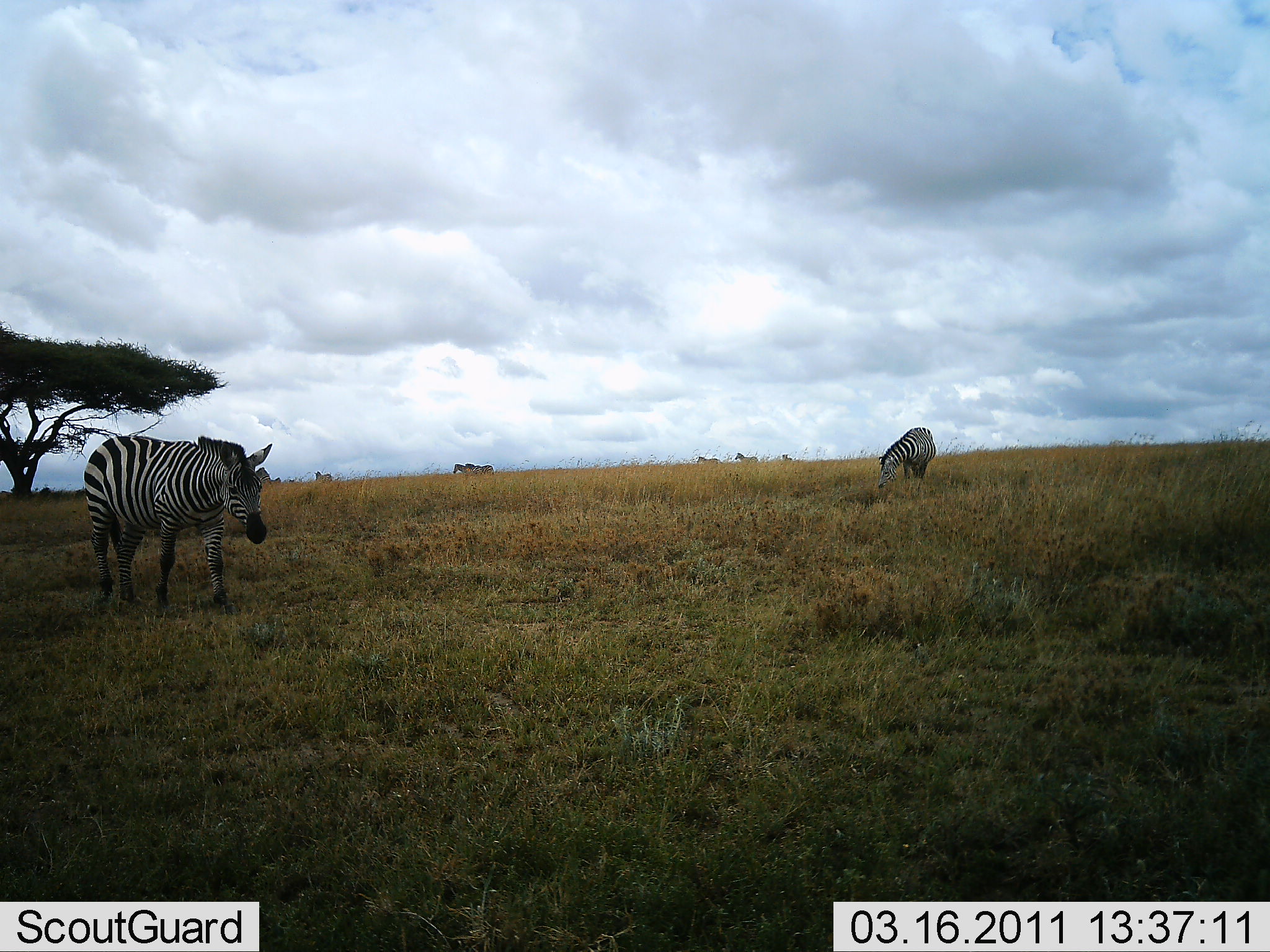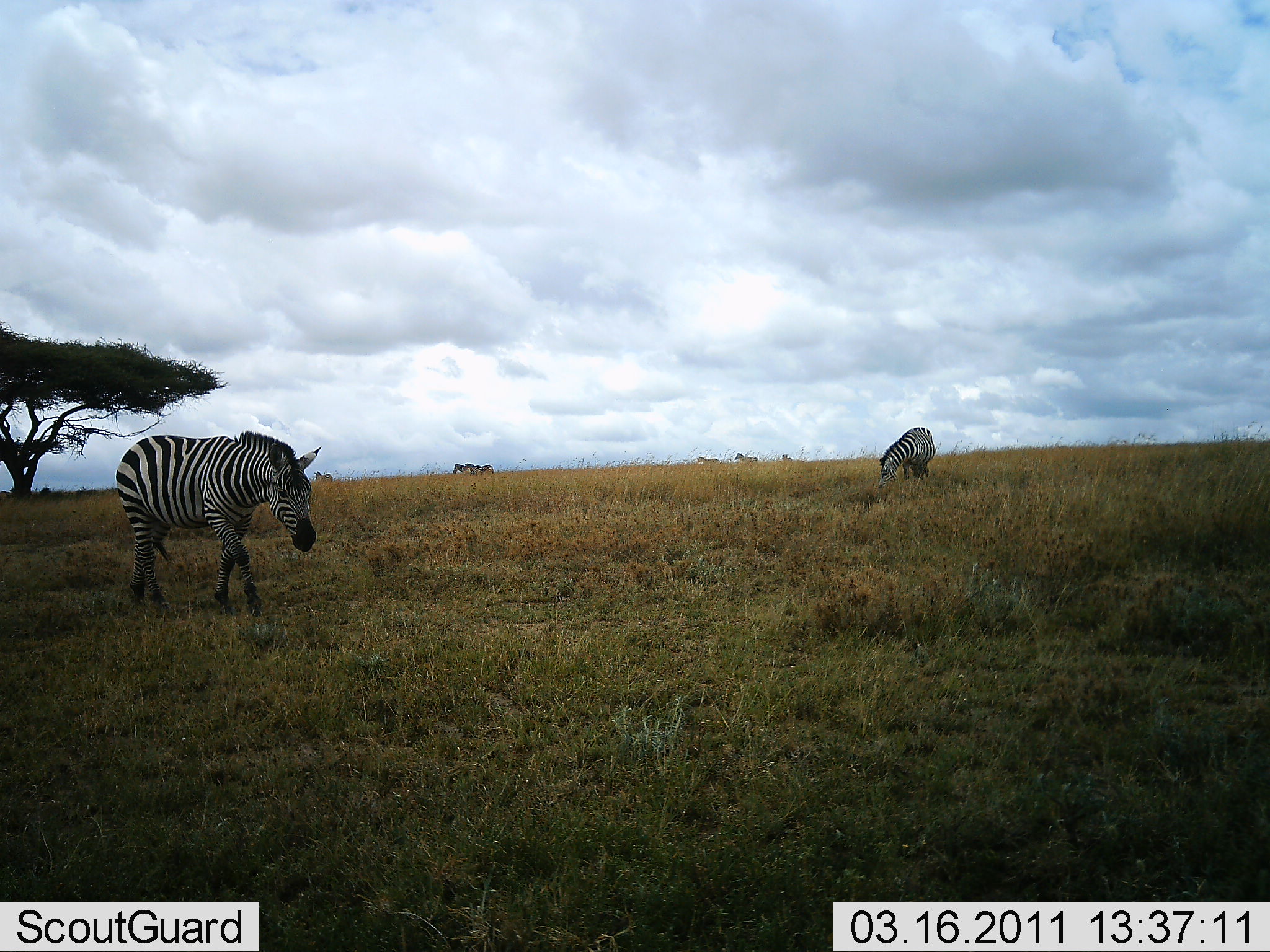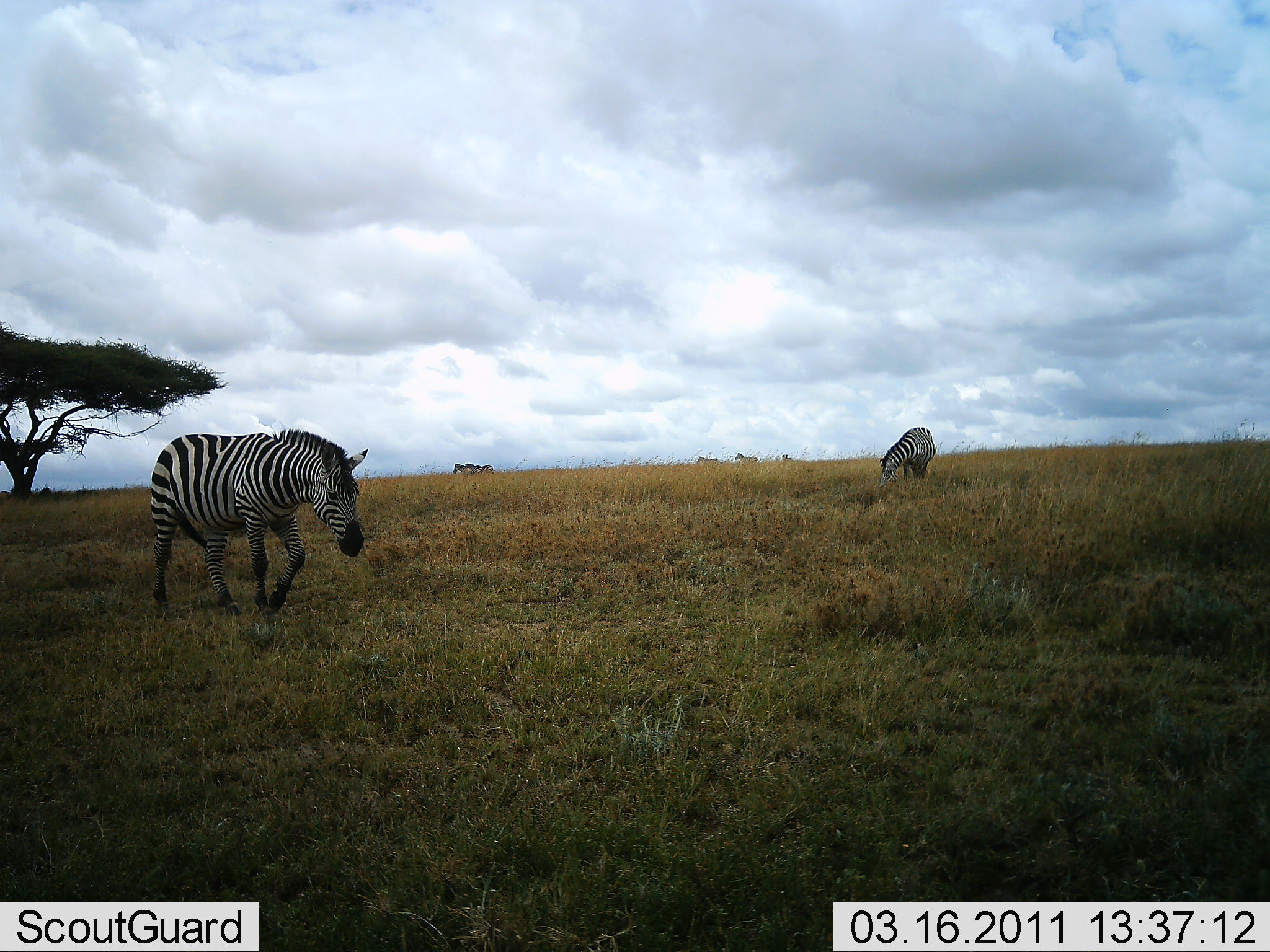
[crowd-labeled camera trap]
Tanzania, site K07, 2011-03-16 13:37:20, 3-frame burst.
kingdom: Animalia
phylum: Chordata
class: Mammalia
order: Perissodactyla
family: Equidae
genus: Equus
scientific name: Equus quagga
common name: plains zebra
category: zebra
Zebra (plains zebra) (Equus quagga), count 2. Behavior (volunteer vote fractions): standing 55%, resting 0%, moving 64%, interacting 0%. Young present (vote fraction): 0%. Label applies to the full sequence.